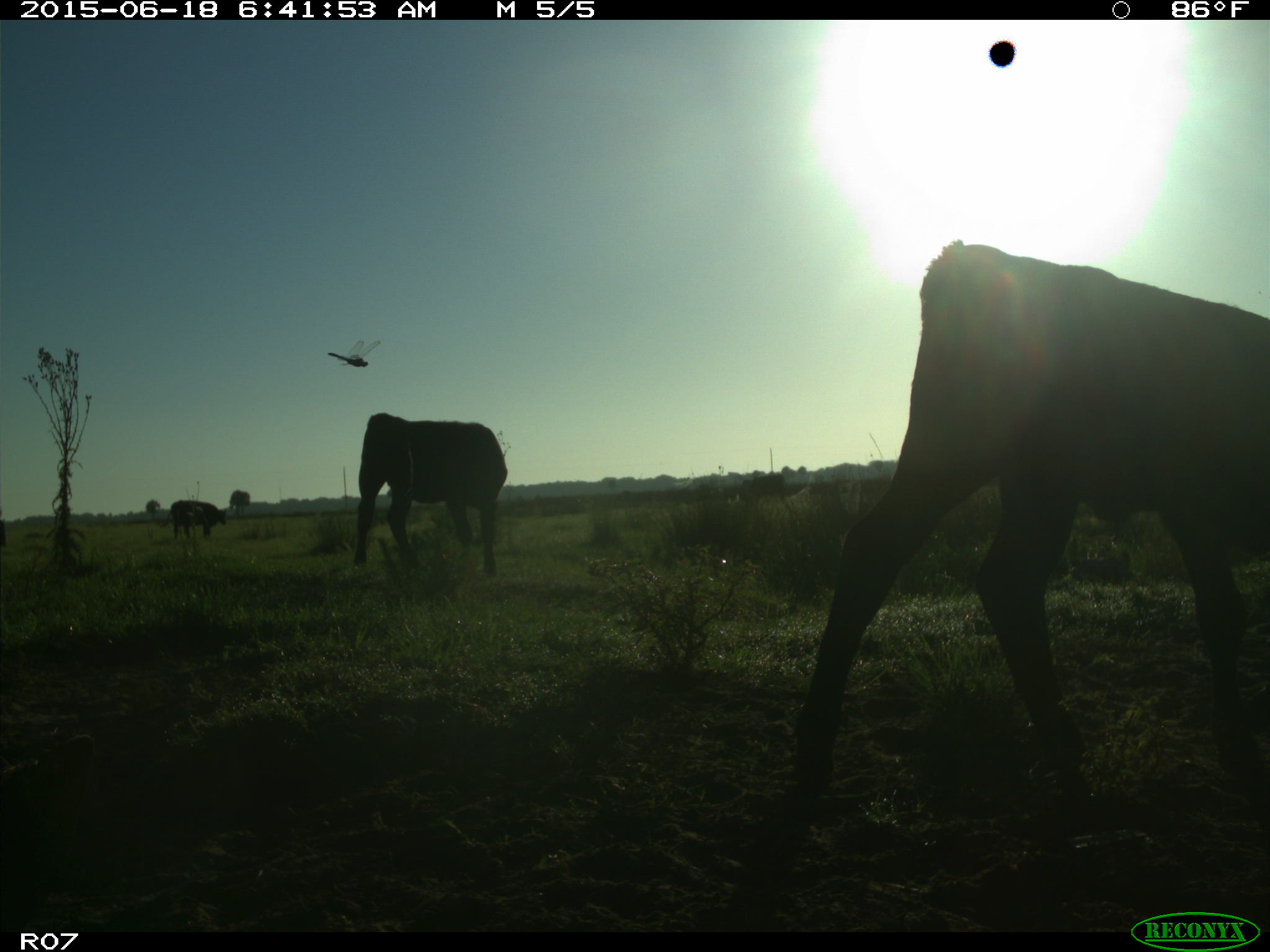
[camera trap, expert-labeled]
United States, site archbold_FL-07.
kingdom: Animalia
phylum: Chordata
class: Mammalia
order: Artiodactyla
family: Bovidae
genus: Bos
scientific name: Bos taurus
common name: domestic cow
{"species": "Bos taurus (domestic cow)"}